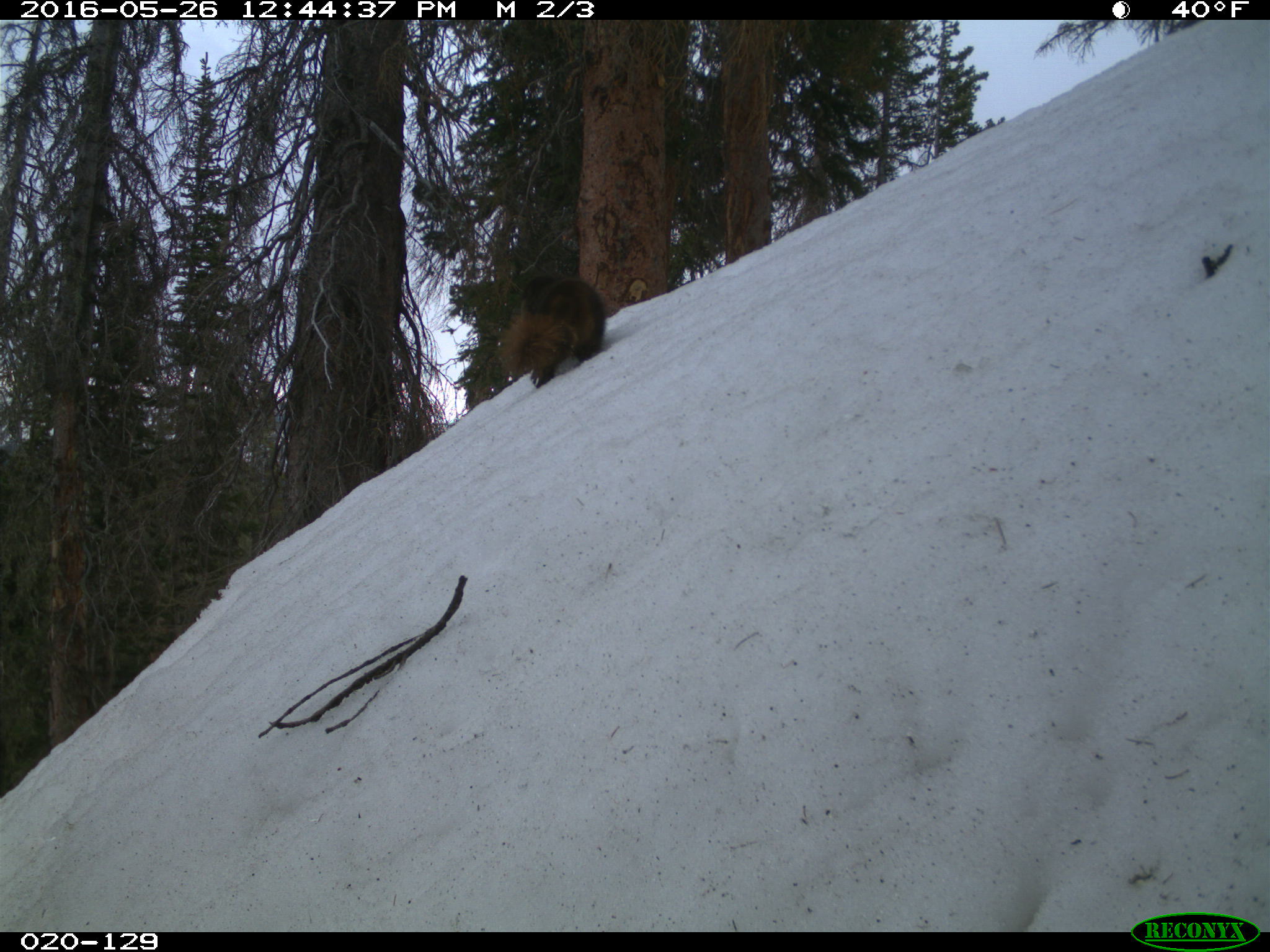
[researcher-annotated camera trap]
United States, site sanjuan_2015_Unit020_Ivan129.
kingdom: Animalia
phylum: Chordata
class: Mammalia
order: Rodentia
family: Sciuridae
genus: Marmota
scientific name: Marmota flaviventris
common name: yellow-bellied marmot